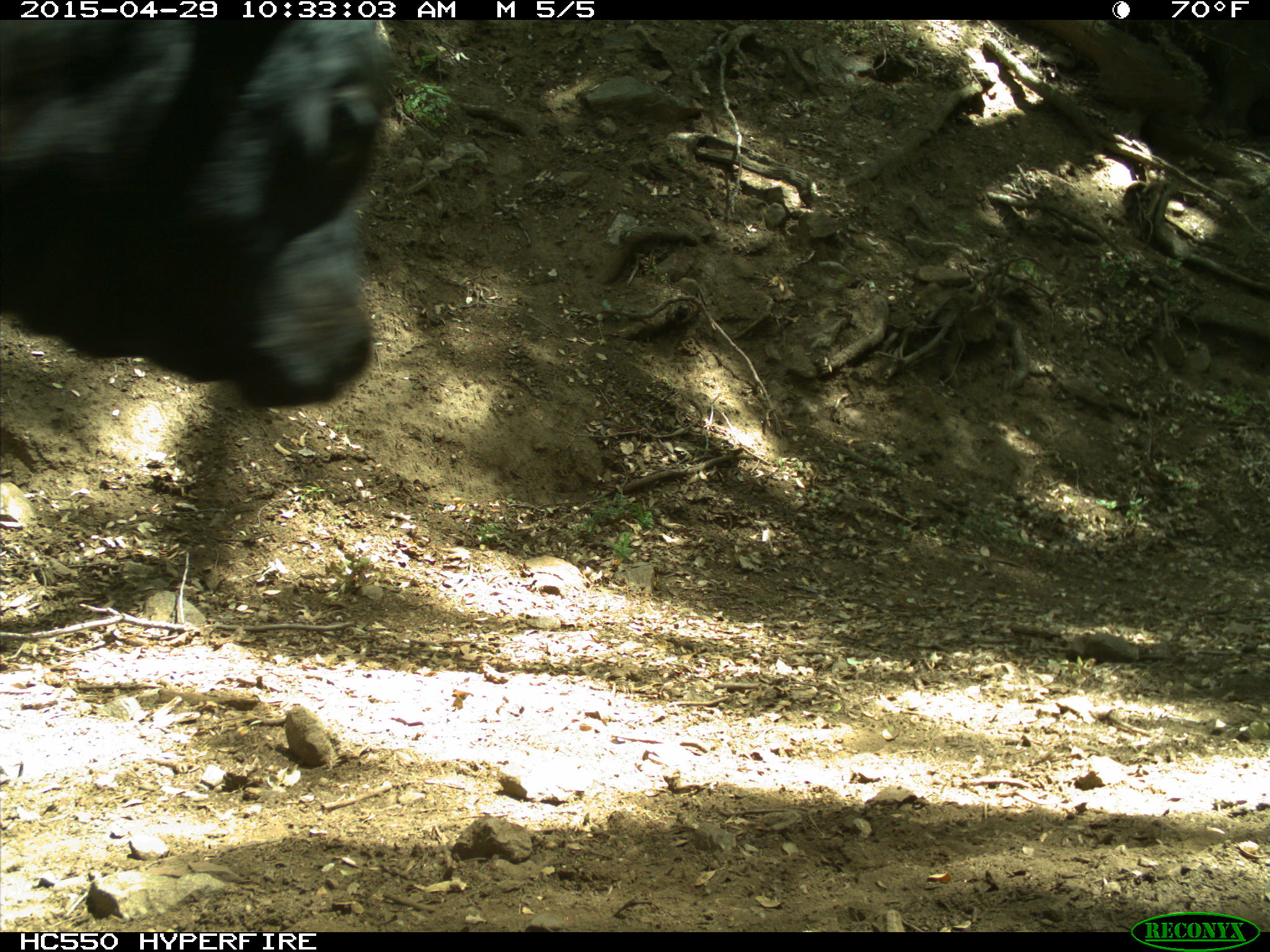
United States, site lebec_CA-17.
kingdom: Animalia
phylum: Chordata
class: Mammalia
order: Artiodactyla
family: Bovidae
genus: Bos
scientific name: Bos taurus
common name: domestic cow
Bos taurus (domestic cow).